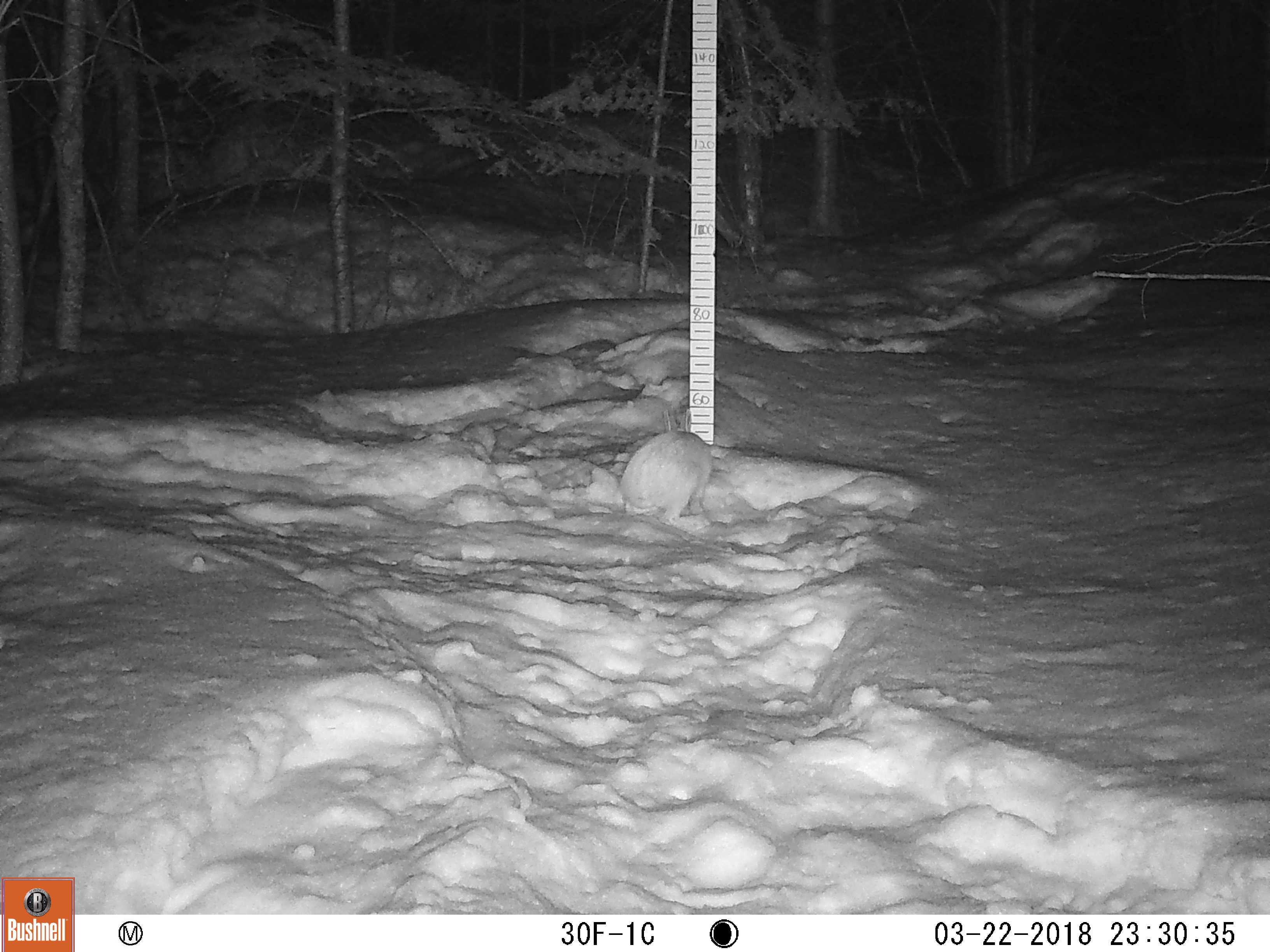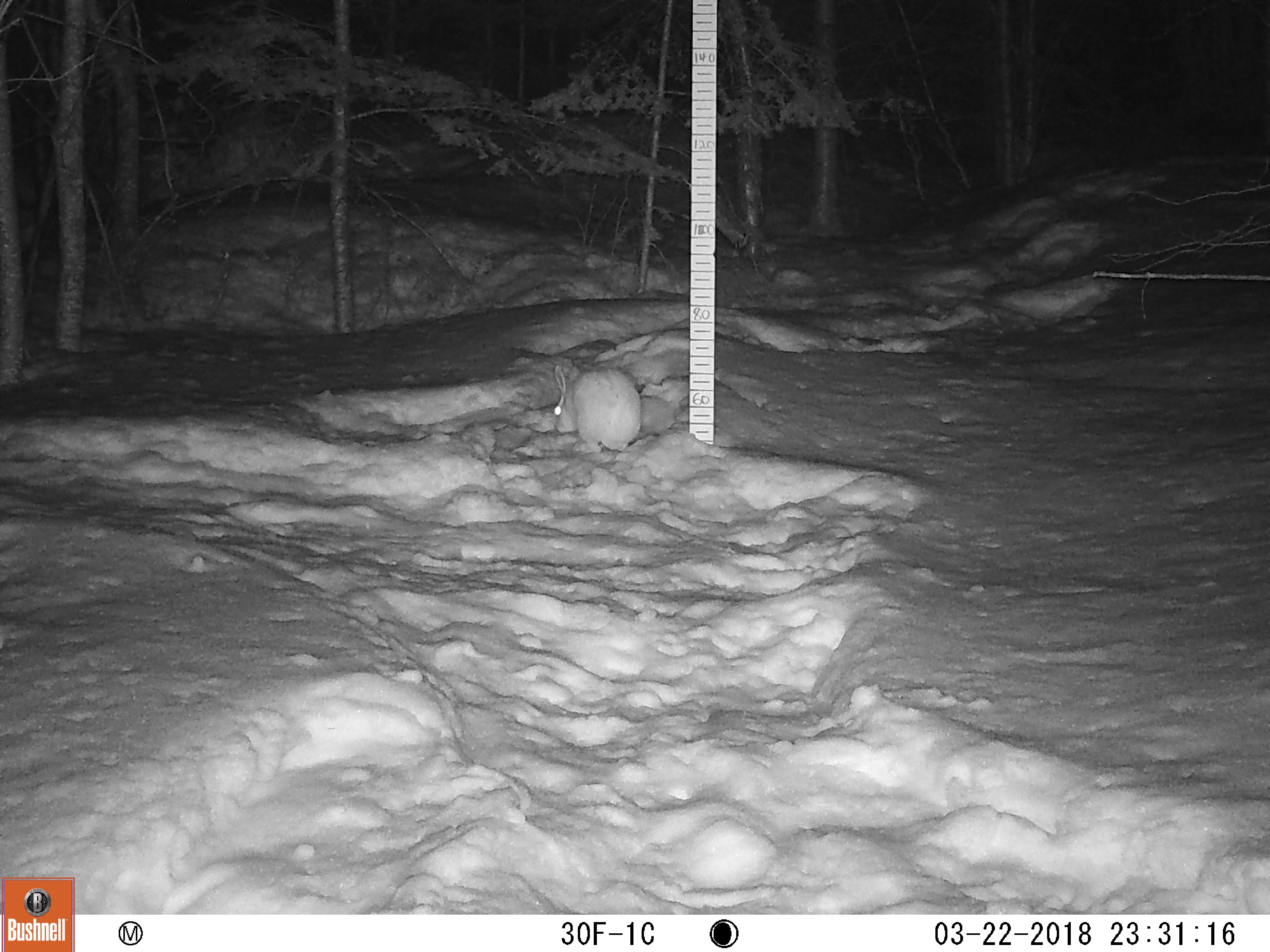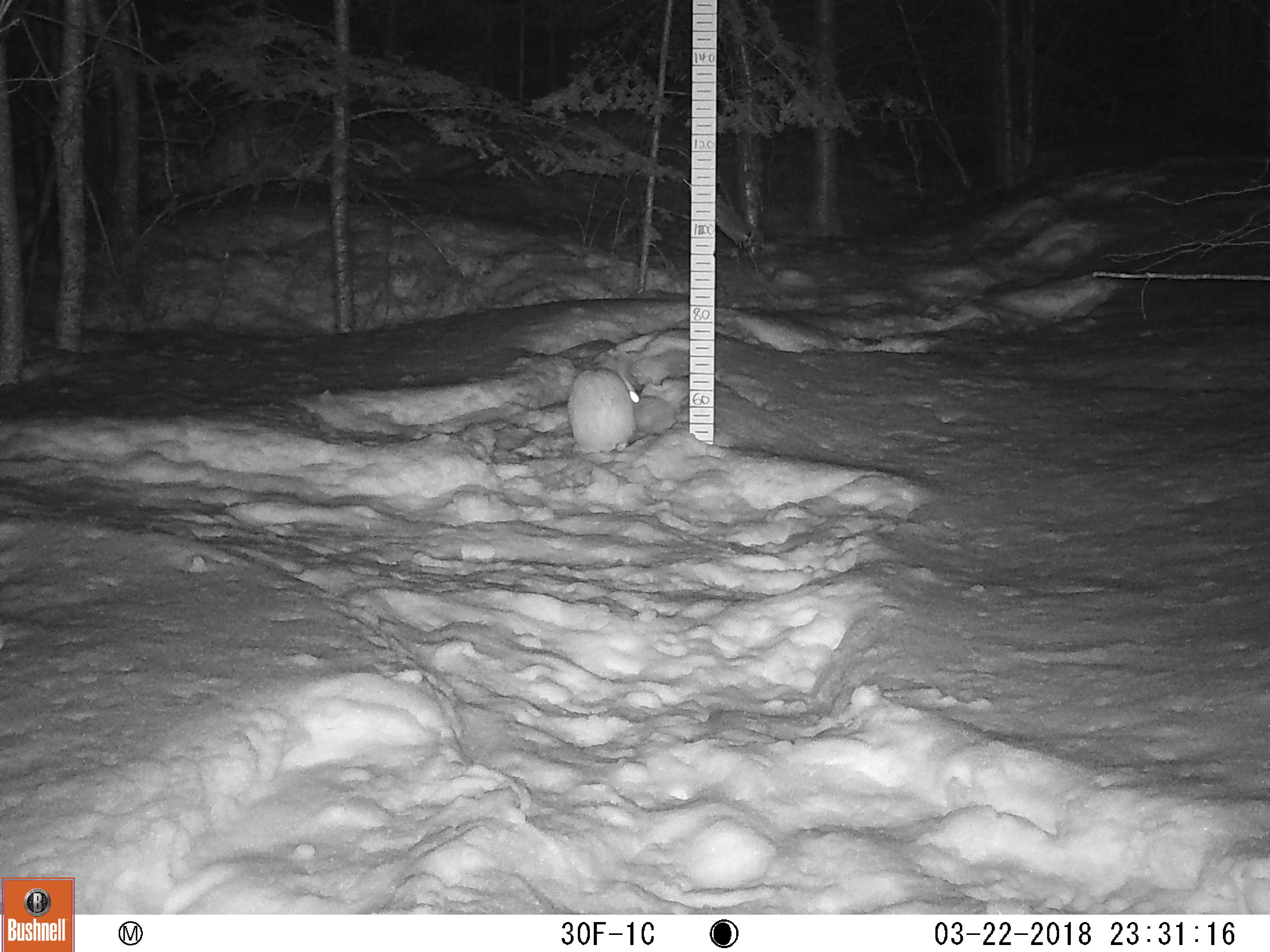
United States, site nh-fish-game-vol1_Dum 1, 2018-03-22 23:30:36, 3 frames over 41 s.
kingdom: Animalia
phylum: Chordata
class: Mammalia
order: Lagomorpha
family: Leporidae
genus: Lepus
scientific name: Lepus americanus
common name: snowshoe hare